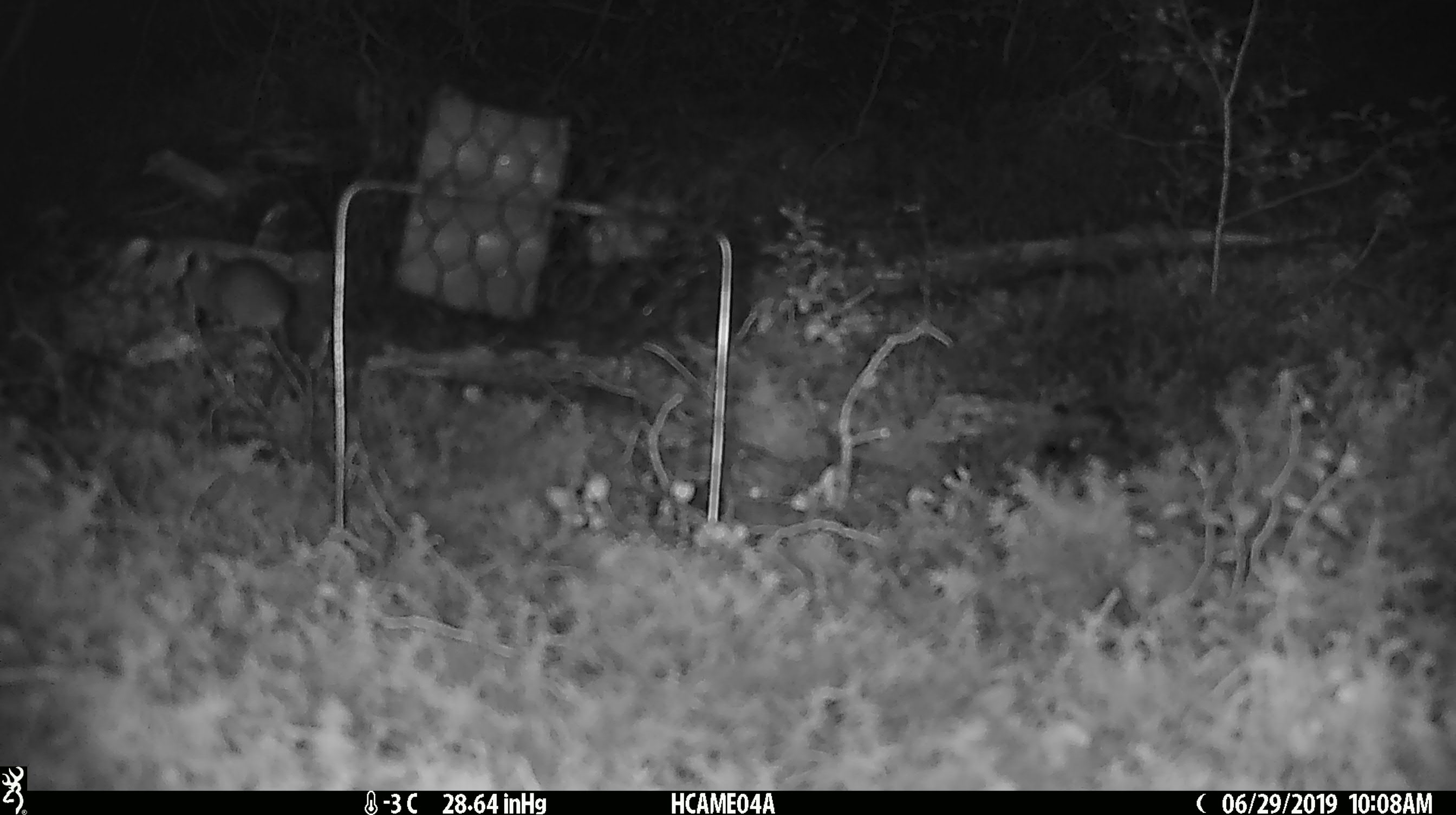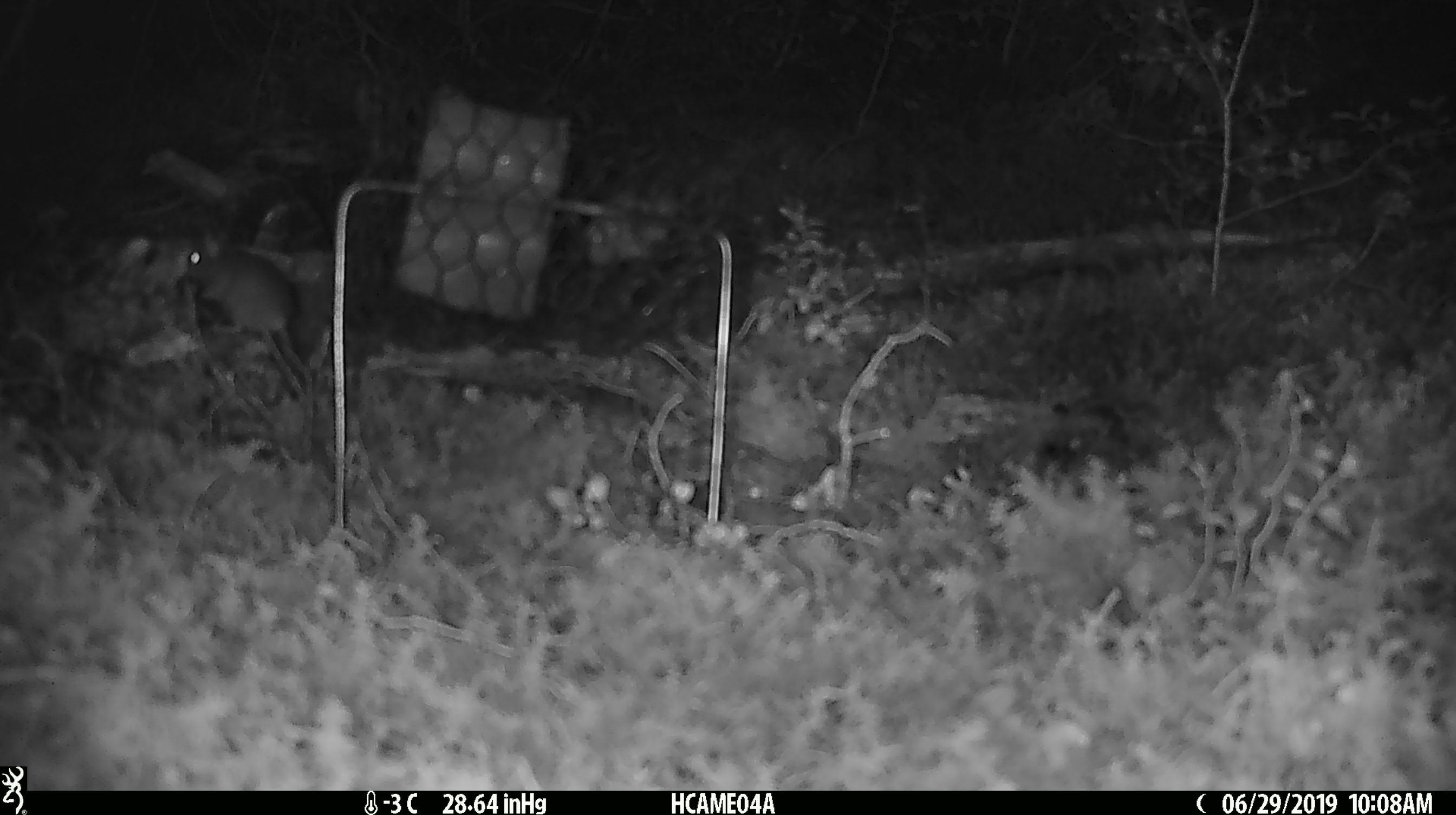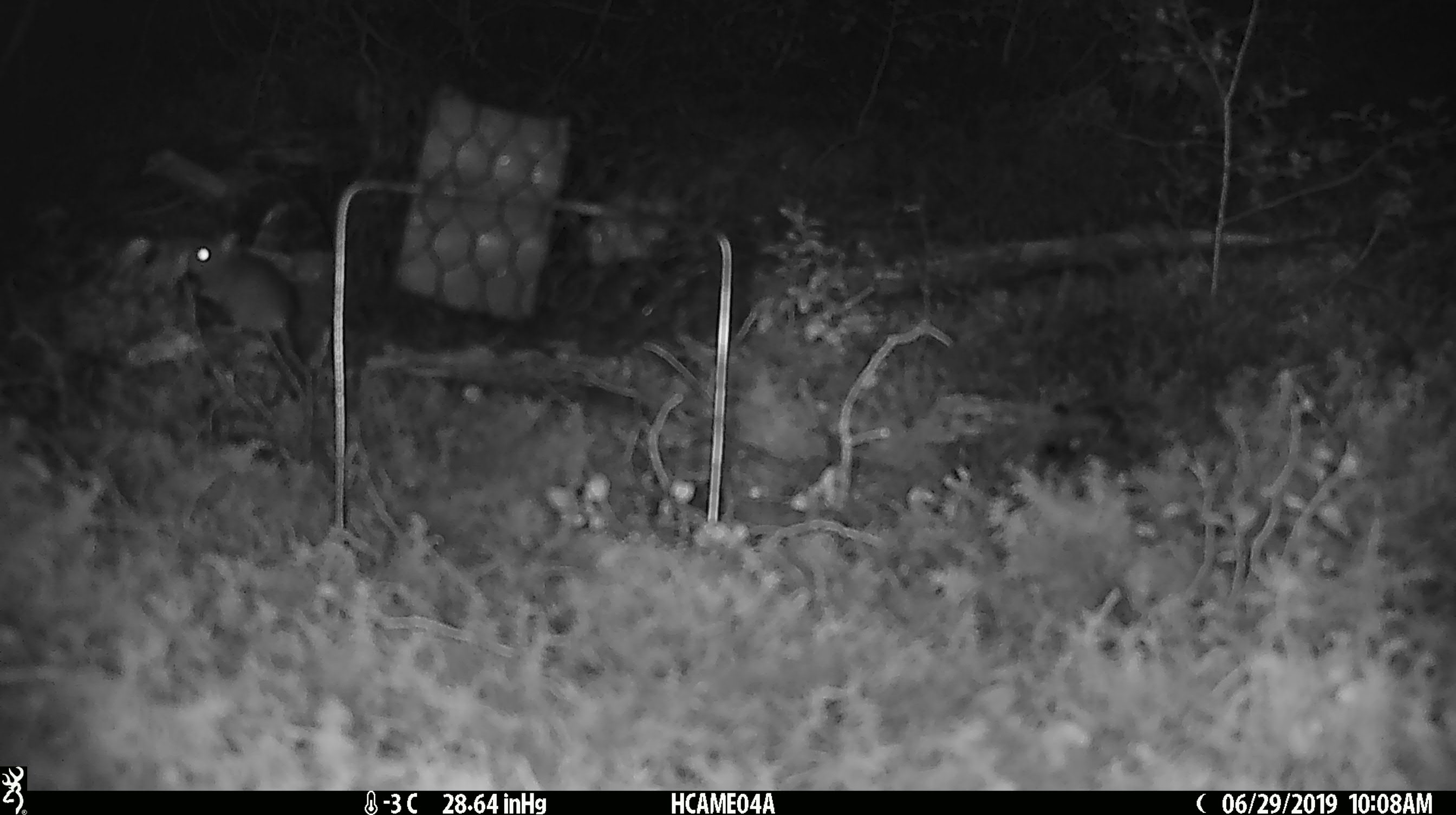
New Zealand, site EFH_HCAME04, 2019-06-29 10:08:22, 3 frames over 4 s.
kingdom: Animalia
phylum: Chordata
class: Mammalia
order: Rodentia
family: Muridae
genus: Mus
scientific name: Mus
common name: mouse